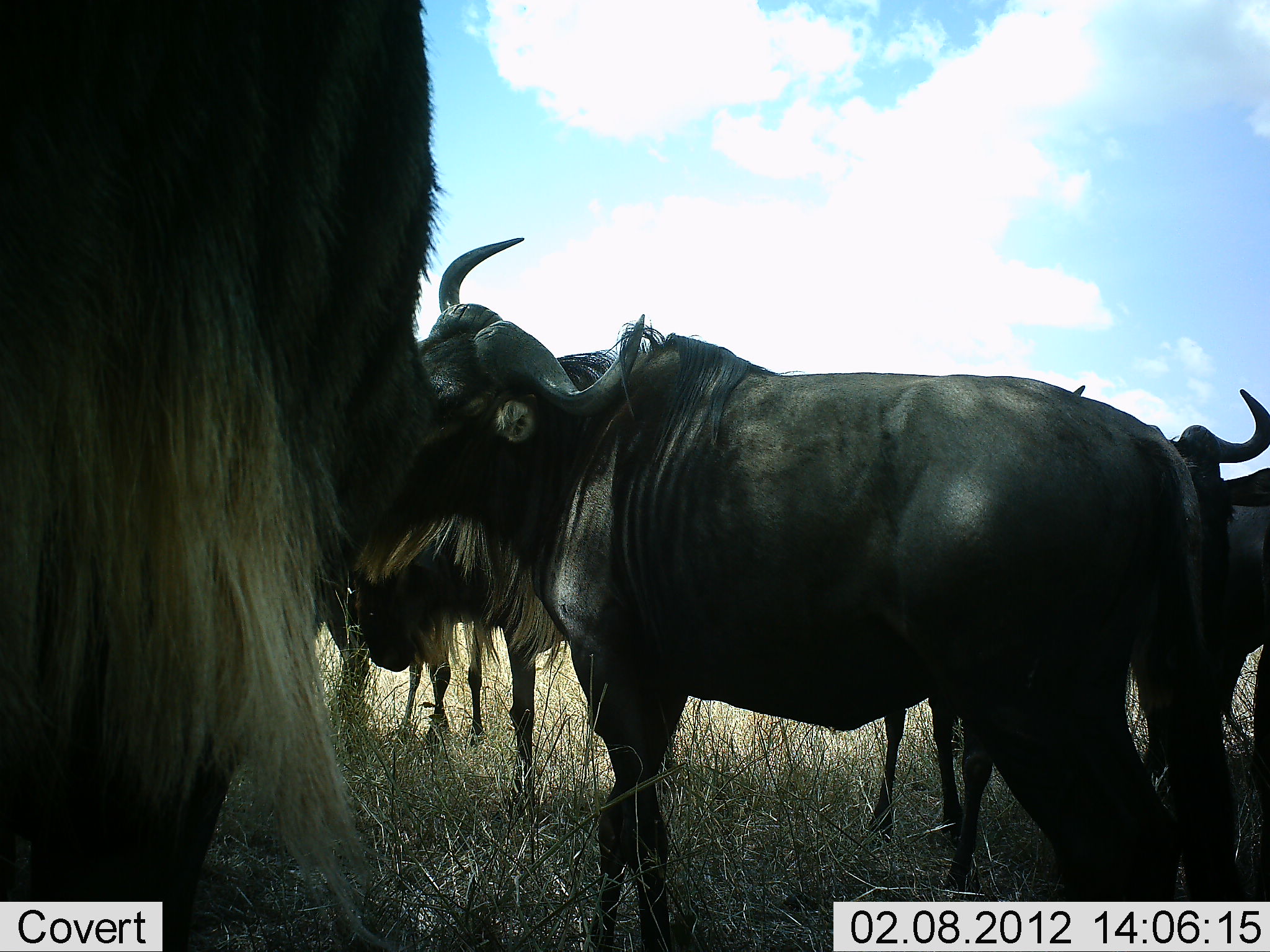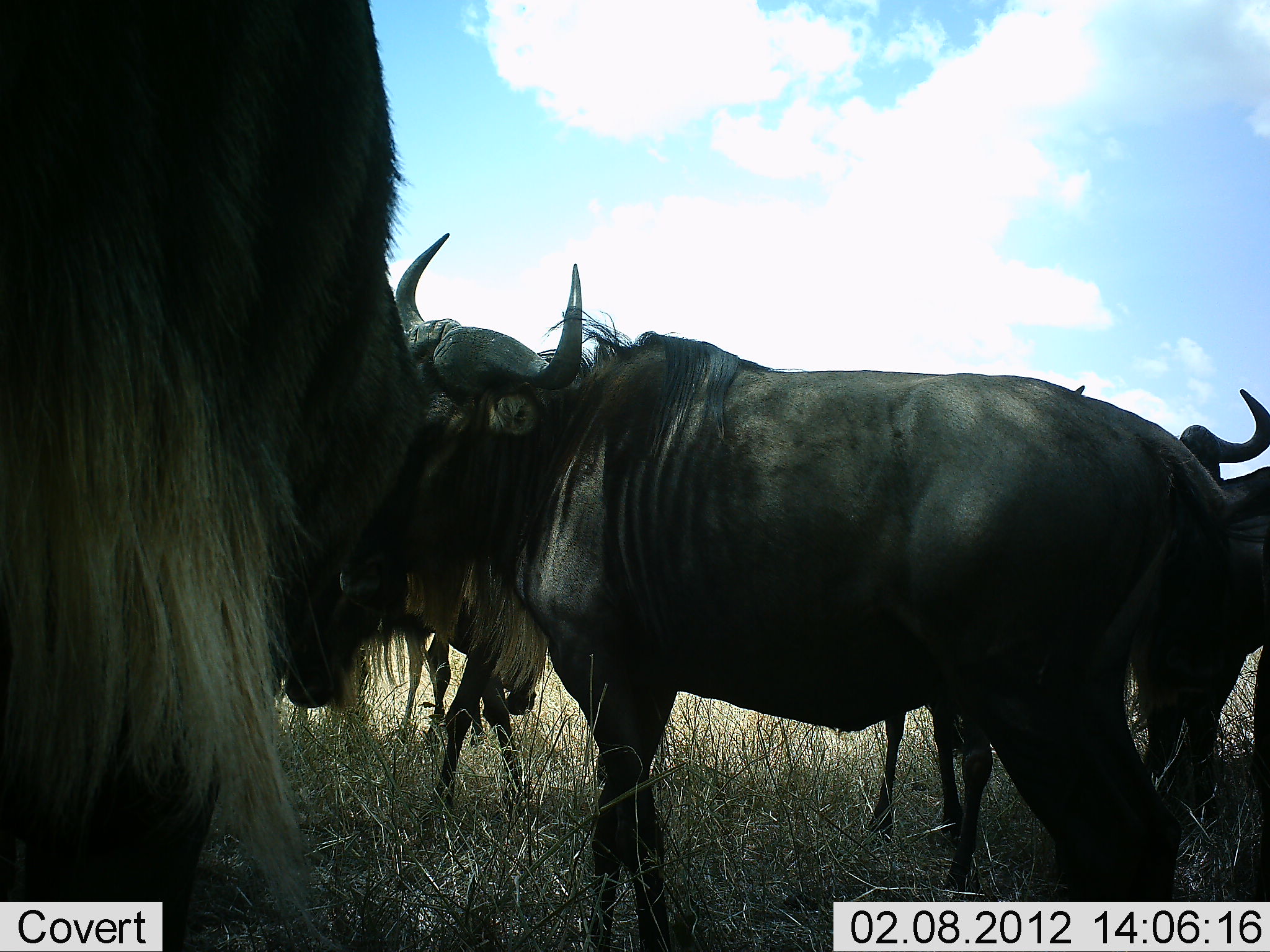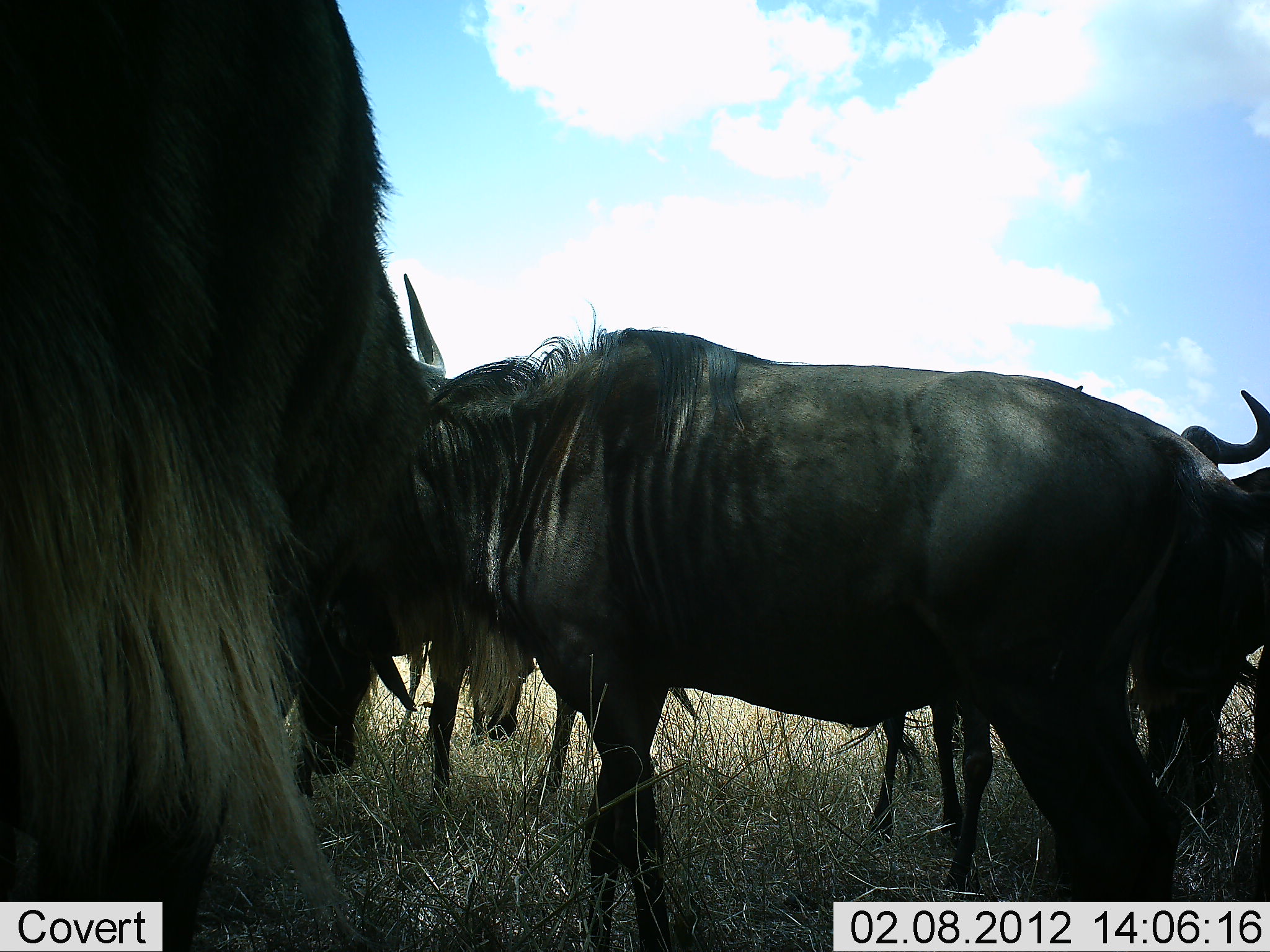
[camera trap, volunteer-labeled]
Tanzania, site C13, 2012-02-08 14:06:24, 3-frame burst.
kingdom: Animalia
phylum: Chordata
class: Mammalia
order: Artiodactyla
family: Bovidae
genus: Connochaetes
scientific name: Connochaetes taurinus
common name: blue wildebeest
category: wildebeest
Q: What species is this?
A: Wildebeest (blue wildebeest) (Connochaetes taurinus).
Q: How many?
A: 5.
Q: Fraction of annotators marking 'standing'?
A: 78%.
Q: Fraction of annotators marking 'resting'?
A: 8%.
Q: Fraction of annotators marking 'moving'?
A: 11%.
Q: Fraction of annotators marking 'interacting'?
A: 28%.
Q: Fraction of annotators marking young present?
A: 3%.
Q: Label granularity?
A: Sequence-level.